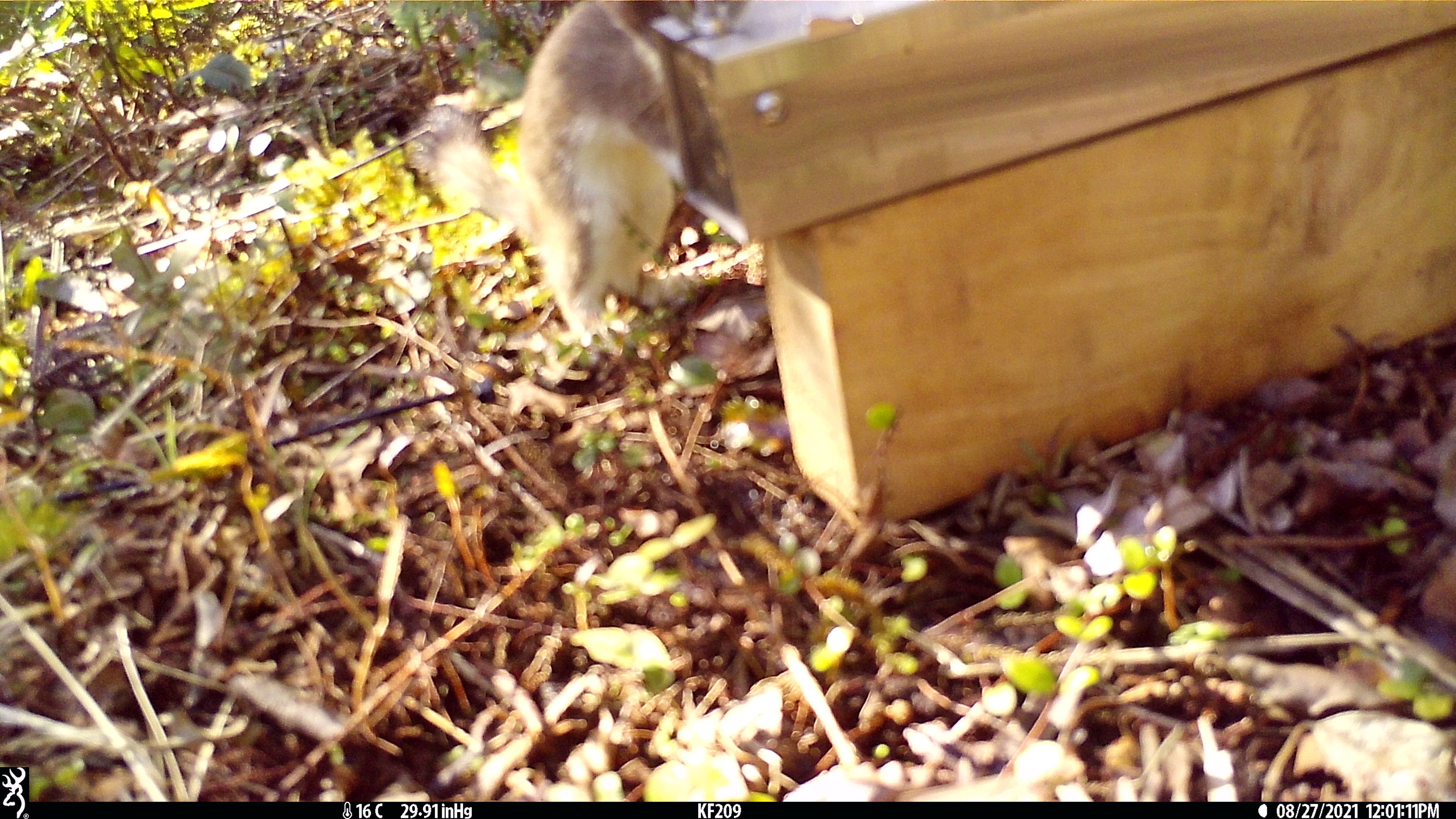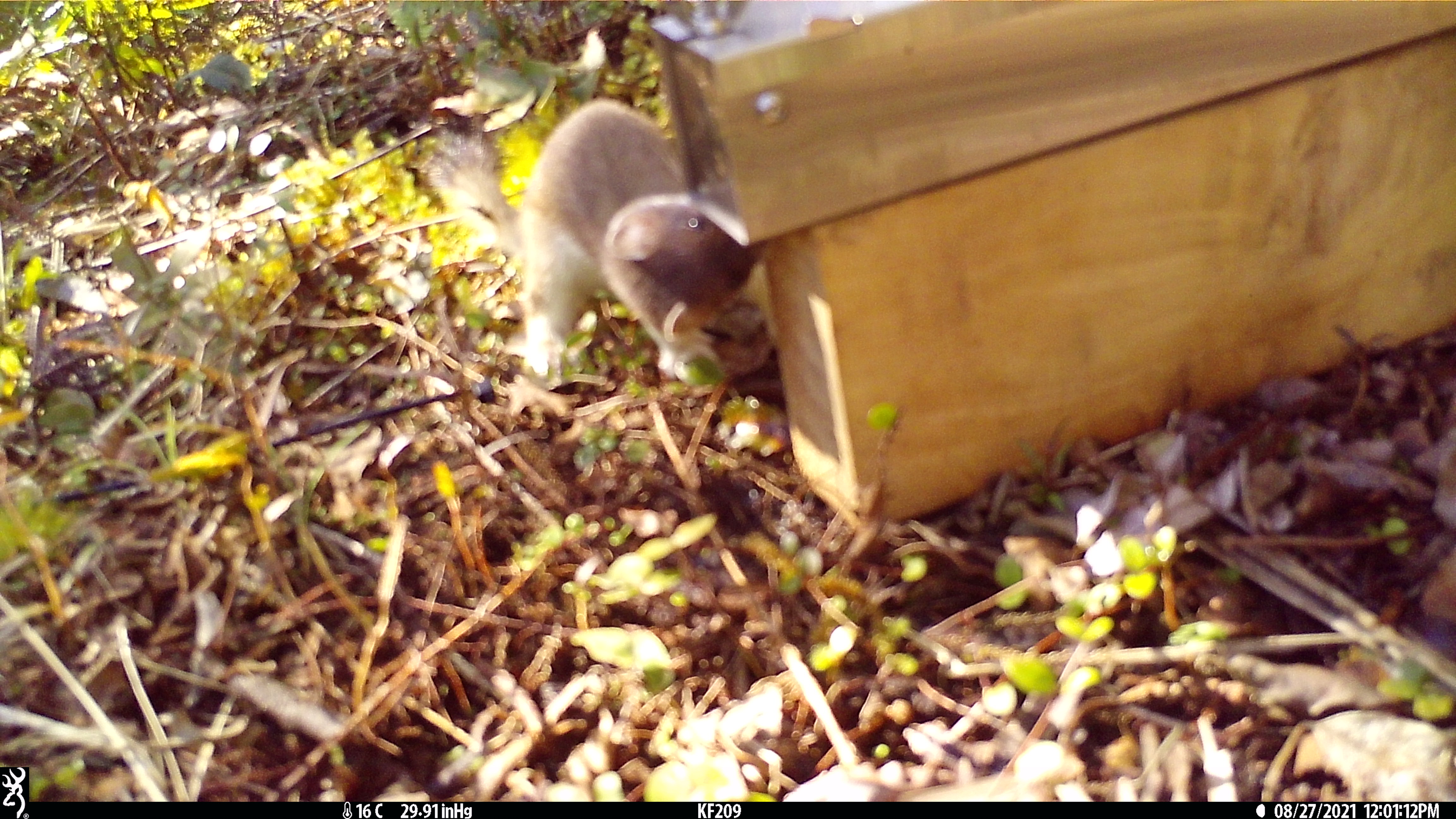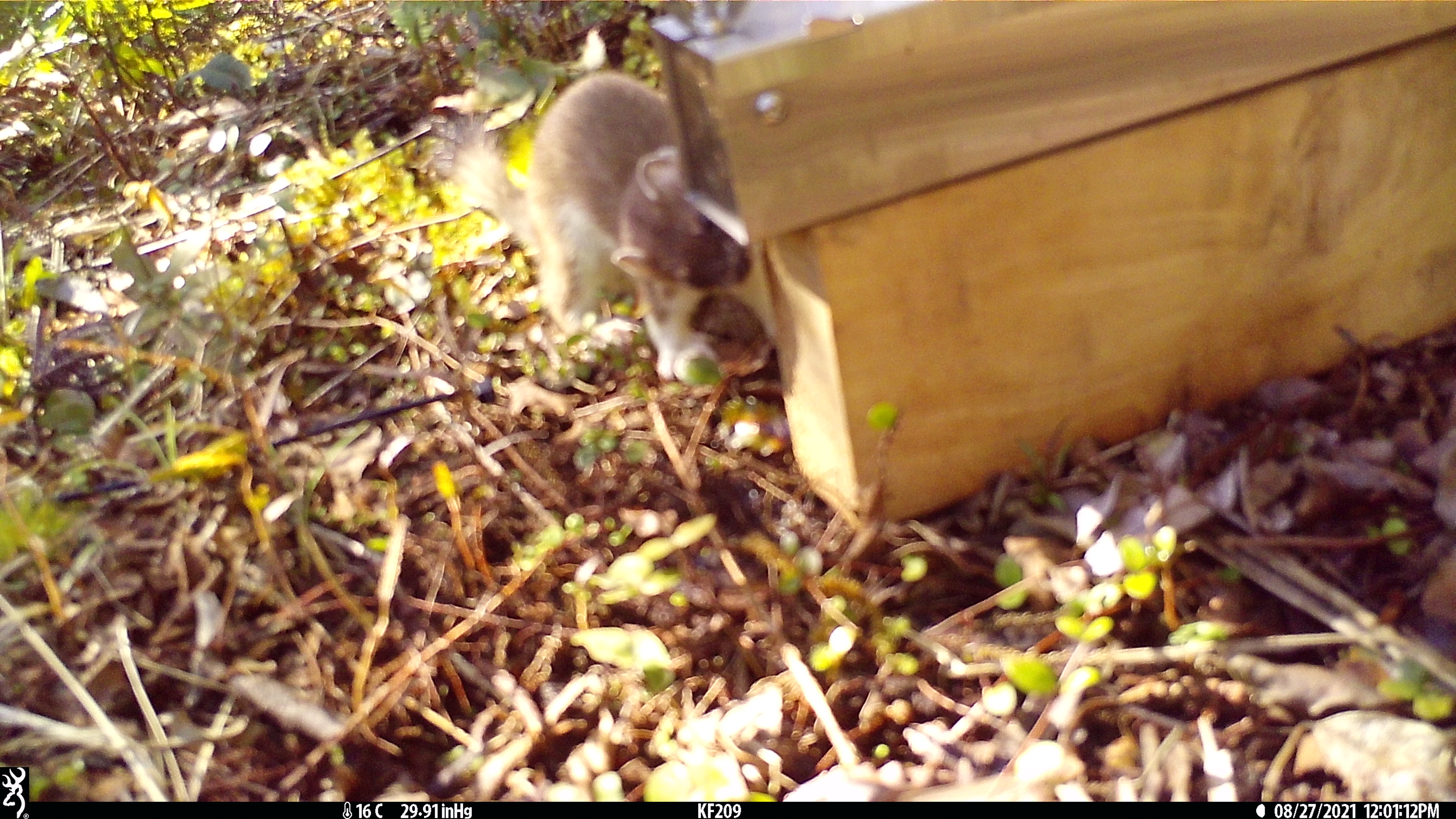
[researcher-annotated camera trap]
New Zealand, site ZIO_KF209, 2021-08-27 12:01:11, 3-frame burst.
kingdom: Animalia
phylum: Chordata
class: Mammalia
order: Carnivora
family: Mustelidae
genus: Mustela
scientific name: Mustela erminea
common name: stoat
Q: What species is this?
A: Stoat (Mustela erminea).